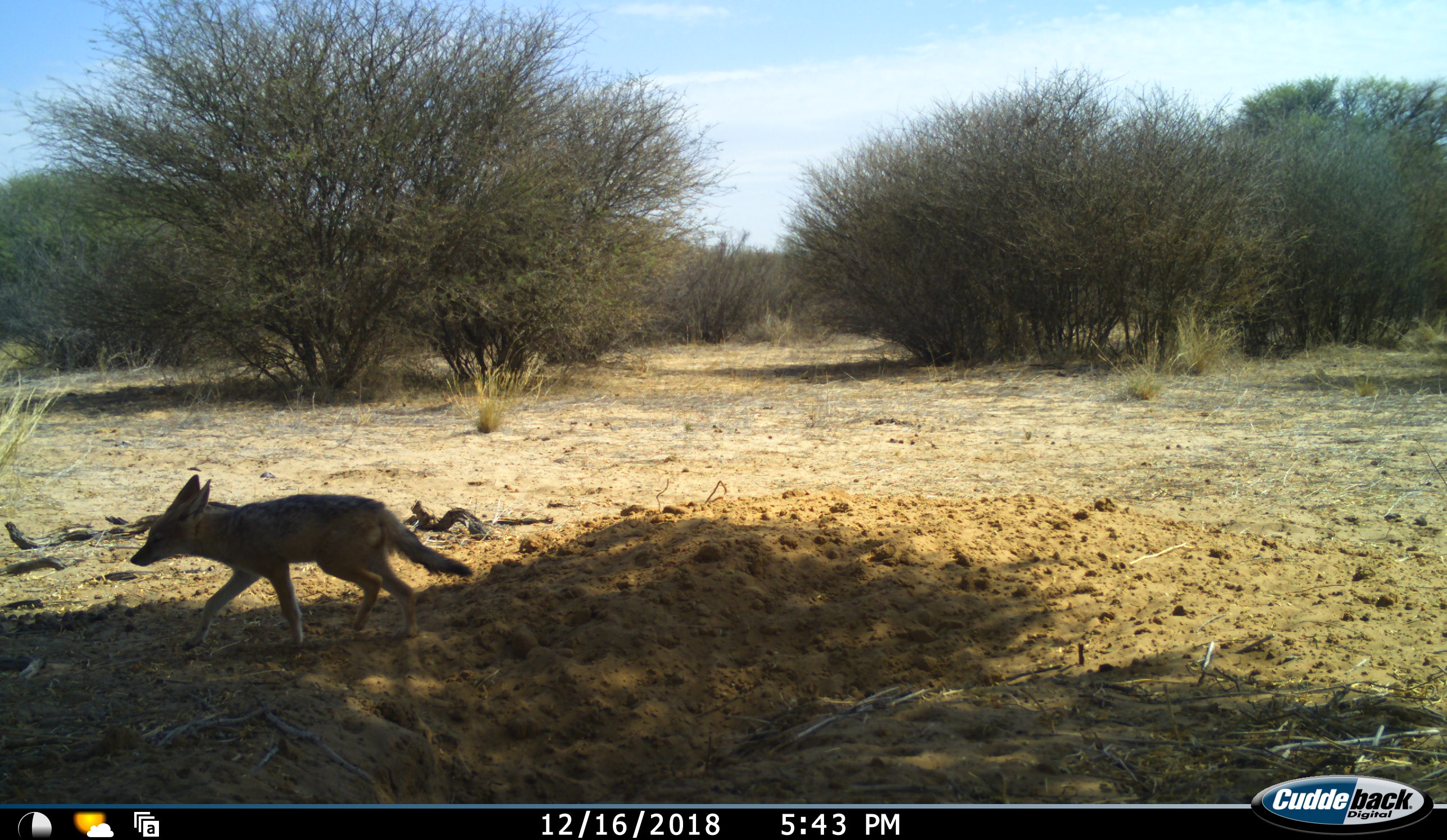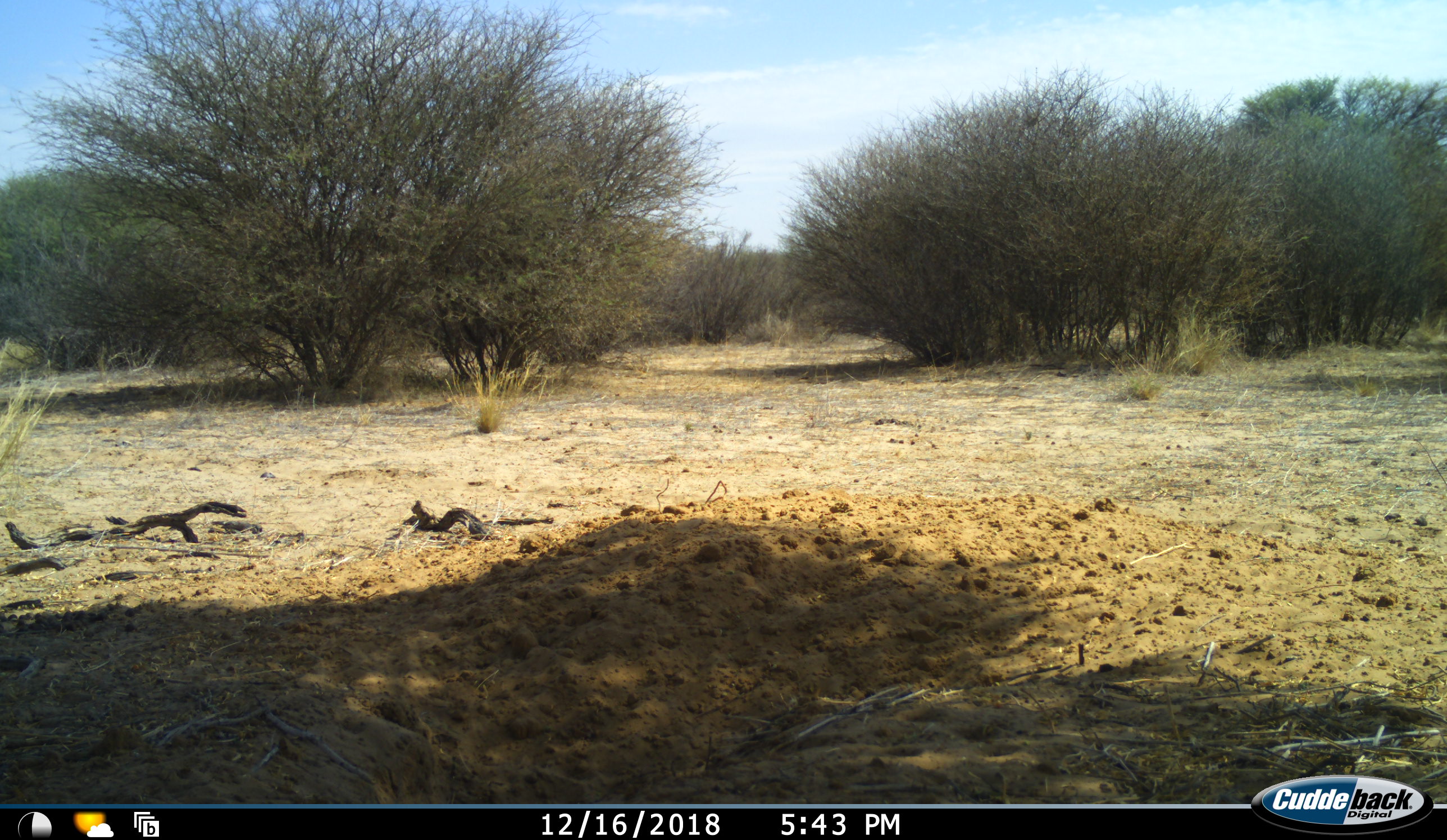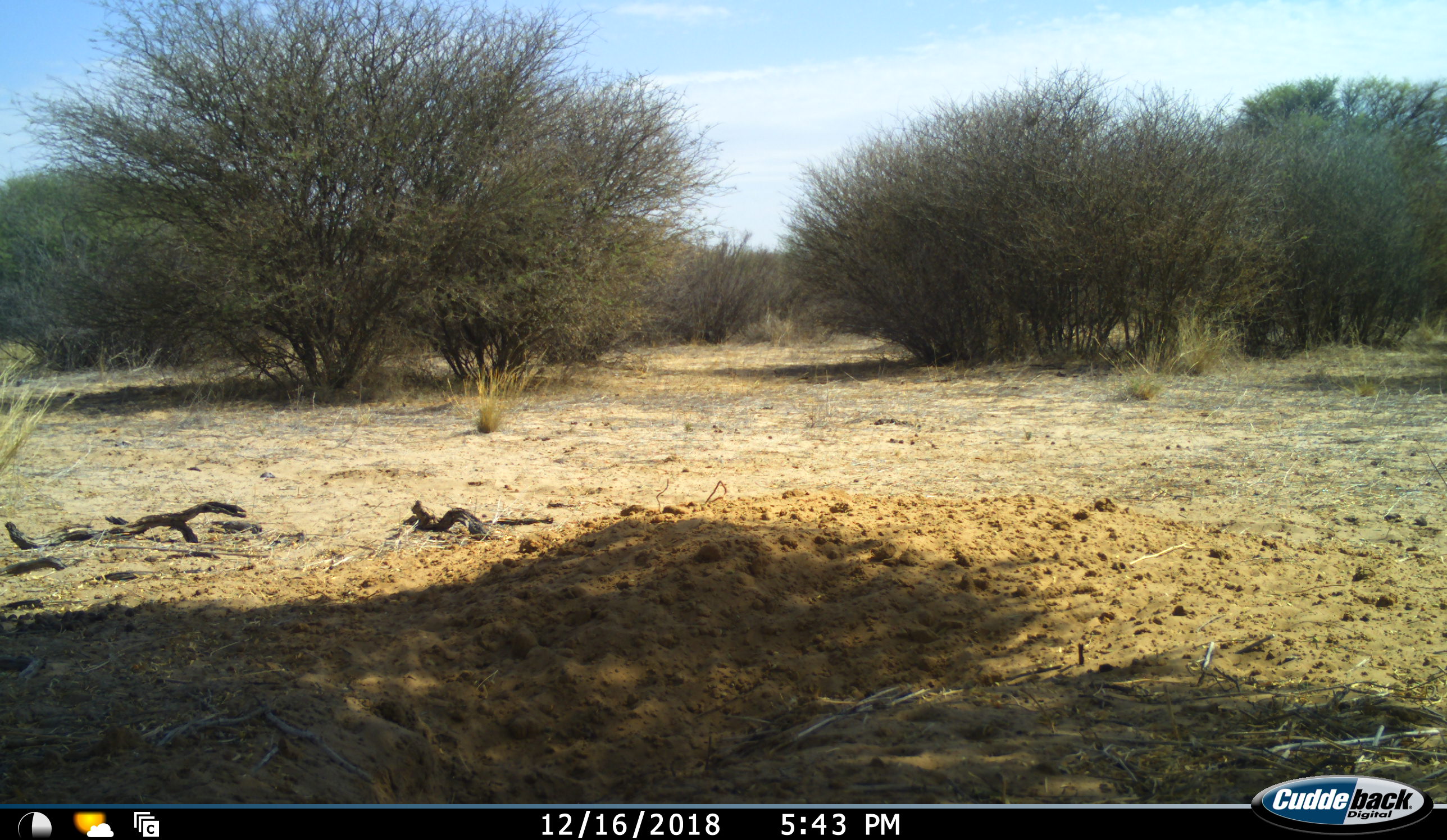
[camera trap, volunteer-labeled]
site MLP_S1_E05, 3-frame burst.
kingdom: Animalia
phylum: Chordata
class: Mammalia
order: Carnivora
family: Canidae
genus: Lupulella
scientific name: Lupulella mesomelas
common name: black-backed jackal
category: jackalblackbacked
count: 1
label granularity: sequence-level